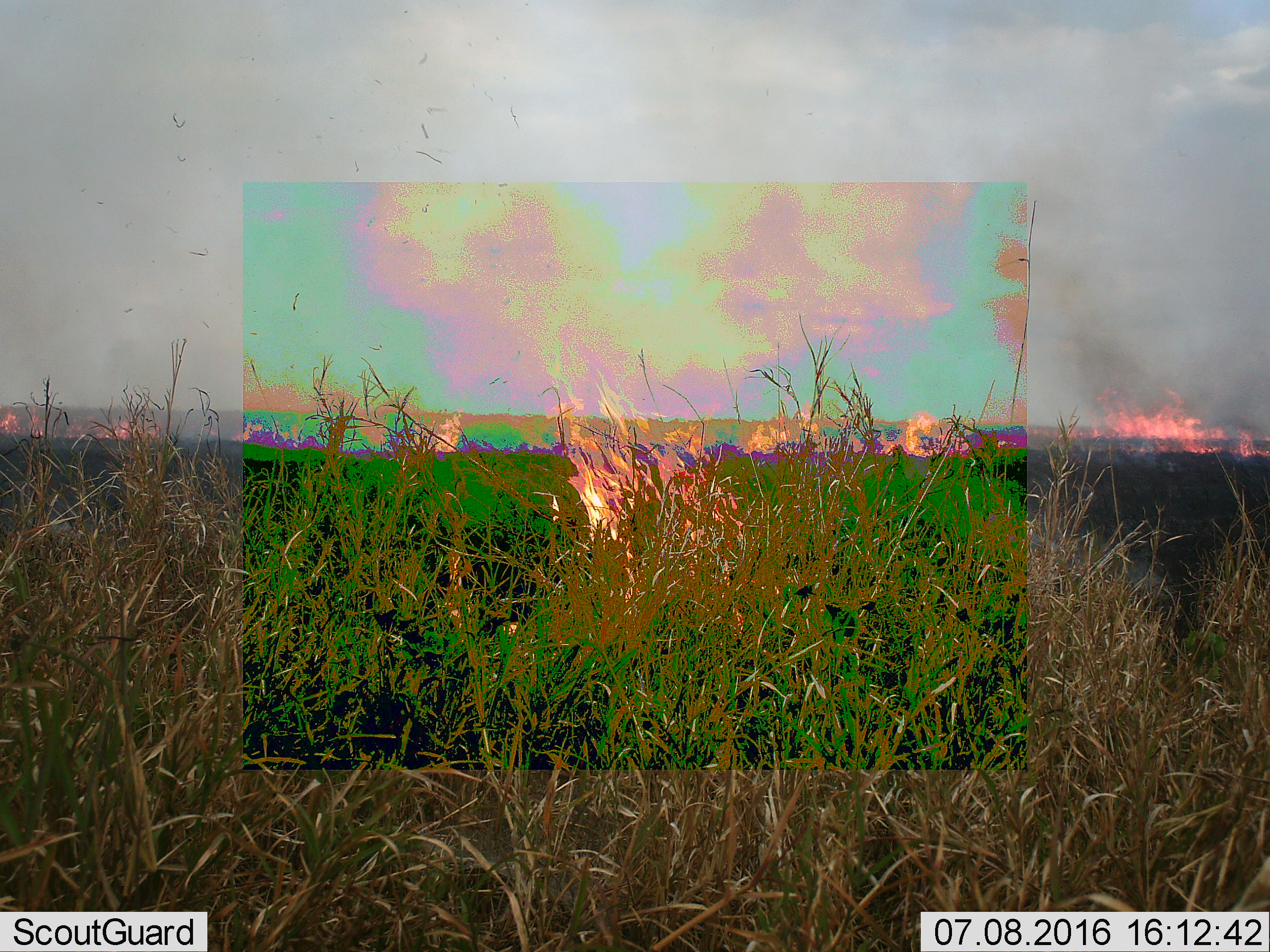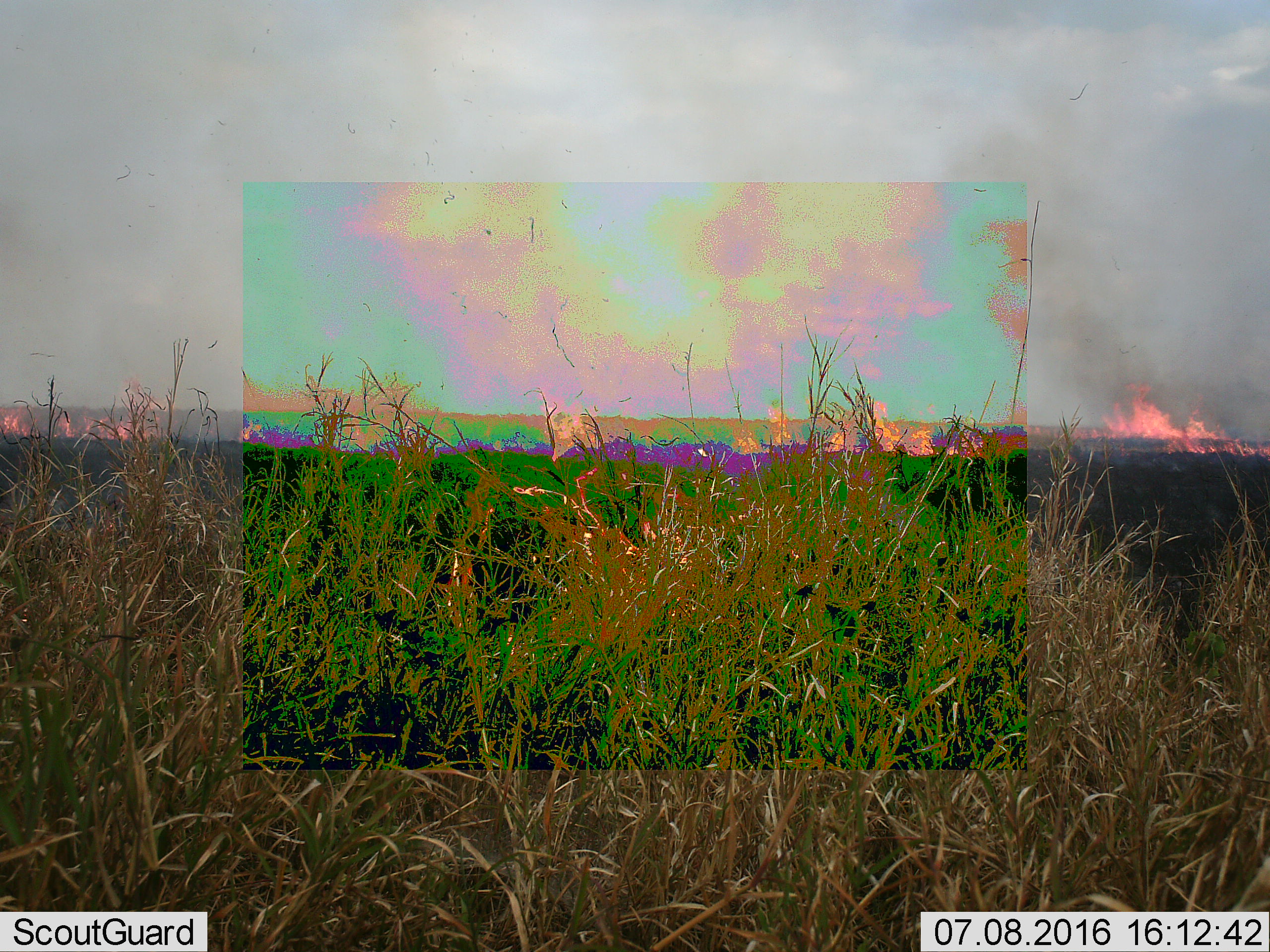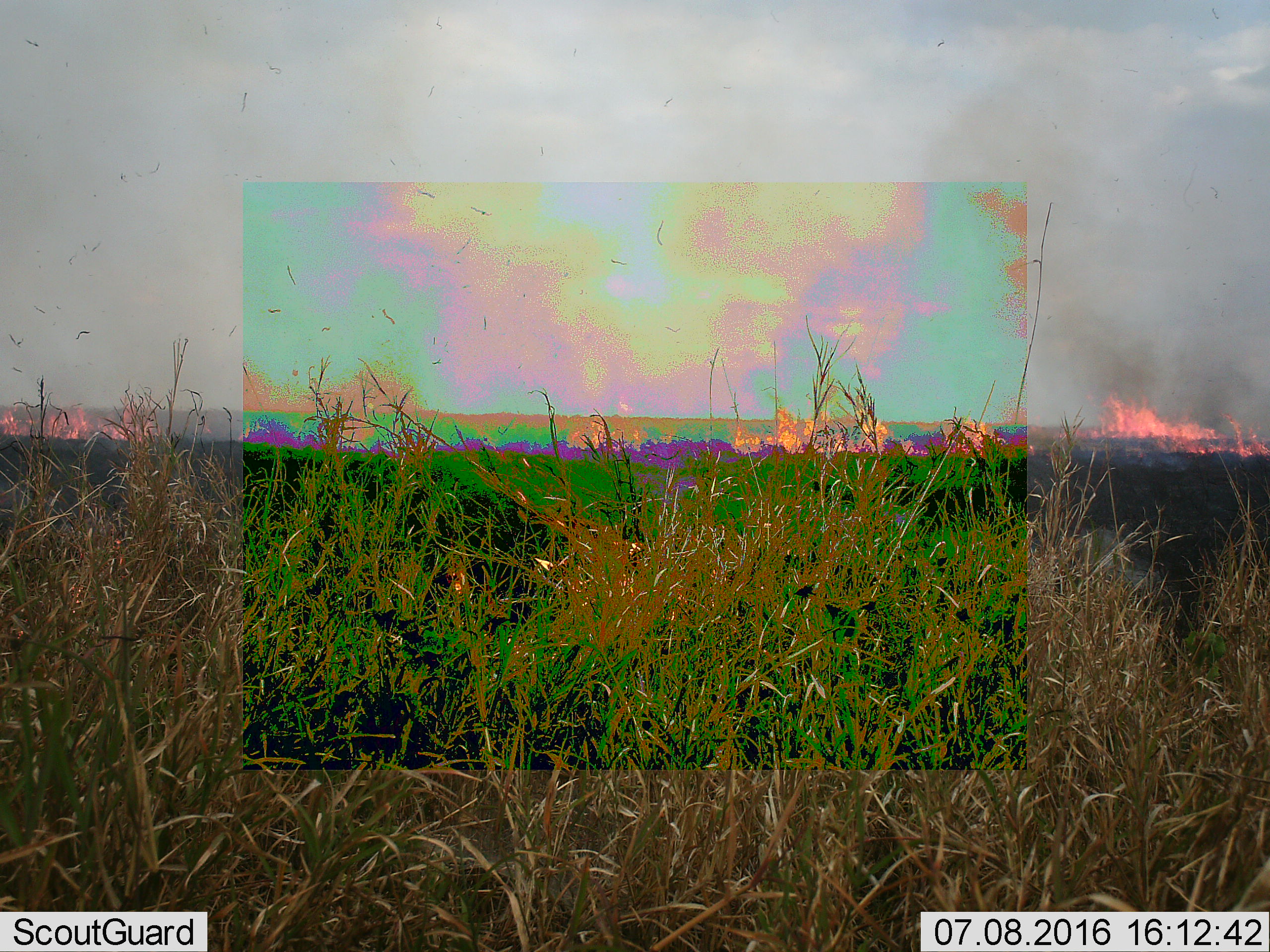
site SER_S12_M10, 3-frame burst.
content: unidentified animal